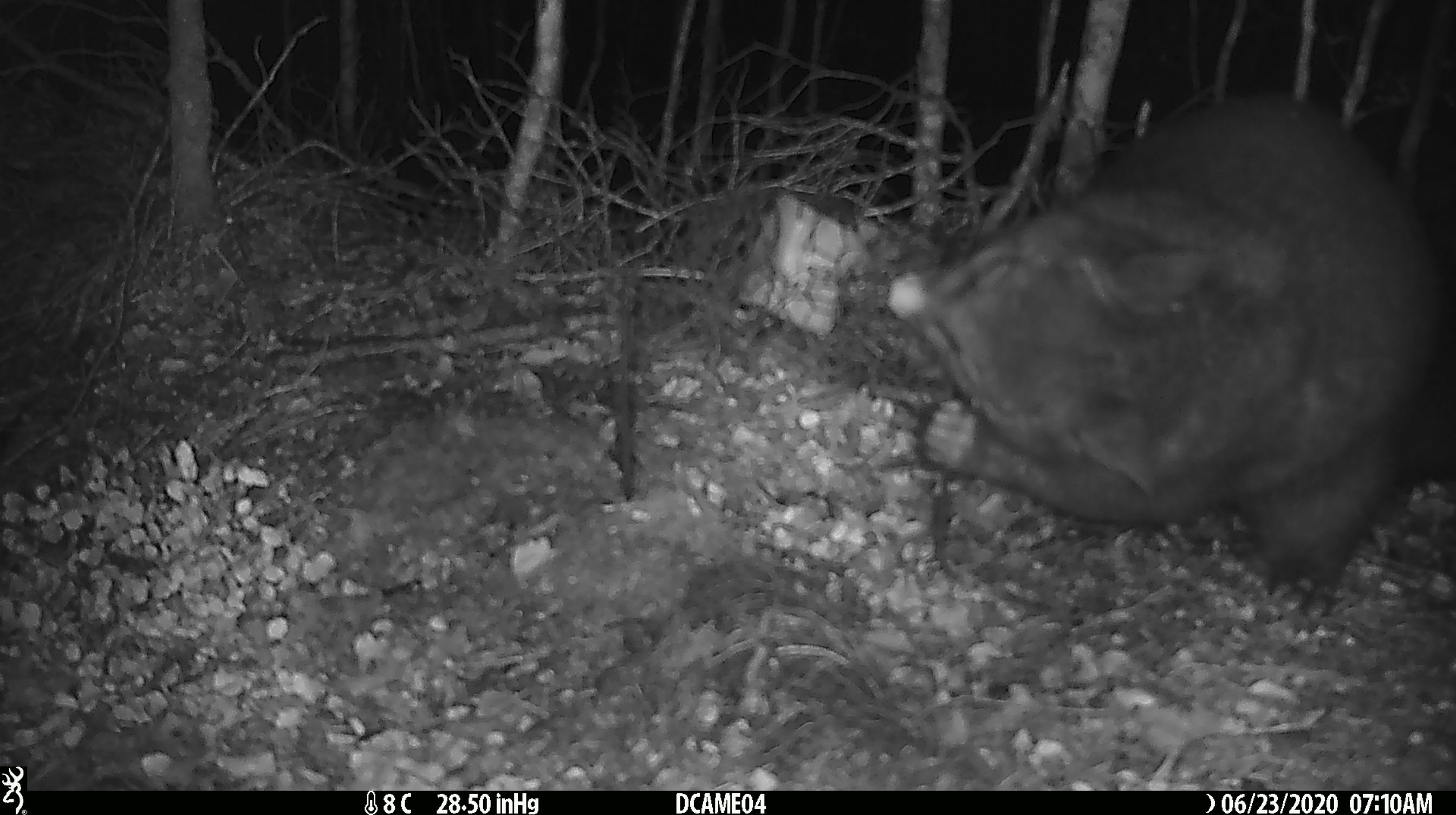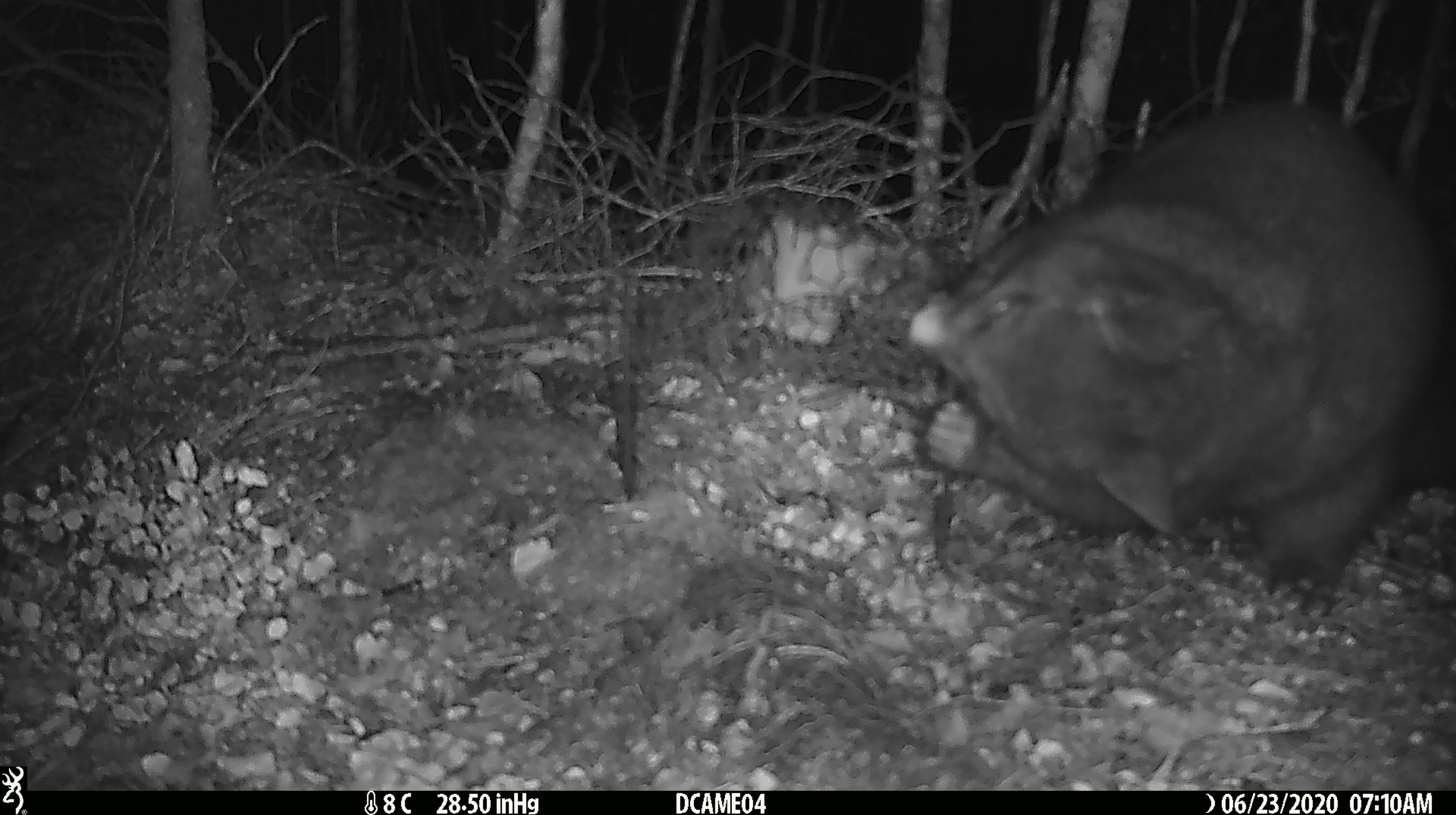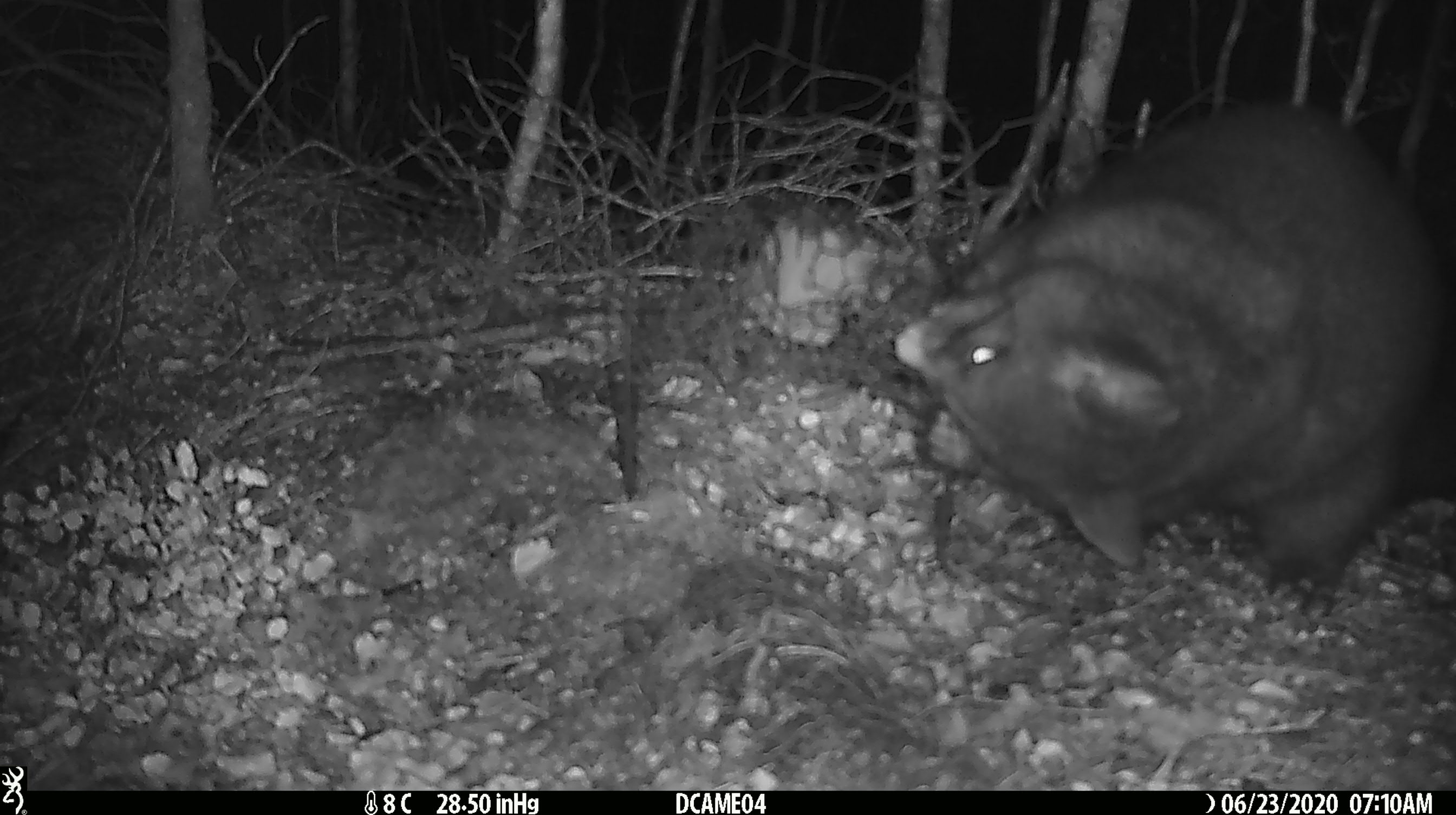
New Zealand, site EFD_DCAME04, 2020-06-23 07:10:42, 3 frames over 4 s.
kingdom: Animalia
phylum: Chordata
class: Mammalia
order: Diprotodontia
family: Phalangeridae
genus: Trichosurus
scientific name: Trichosurus vulpecula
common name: common brushtail possum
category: possum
Possum (common brushtail possum) (Trichosurus vulpecula).